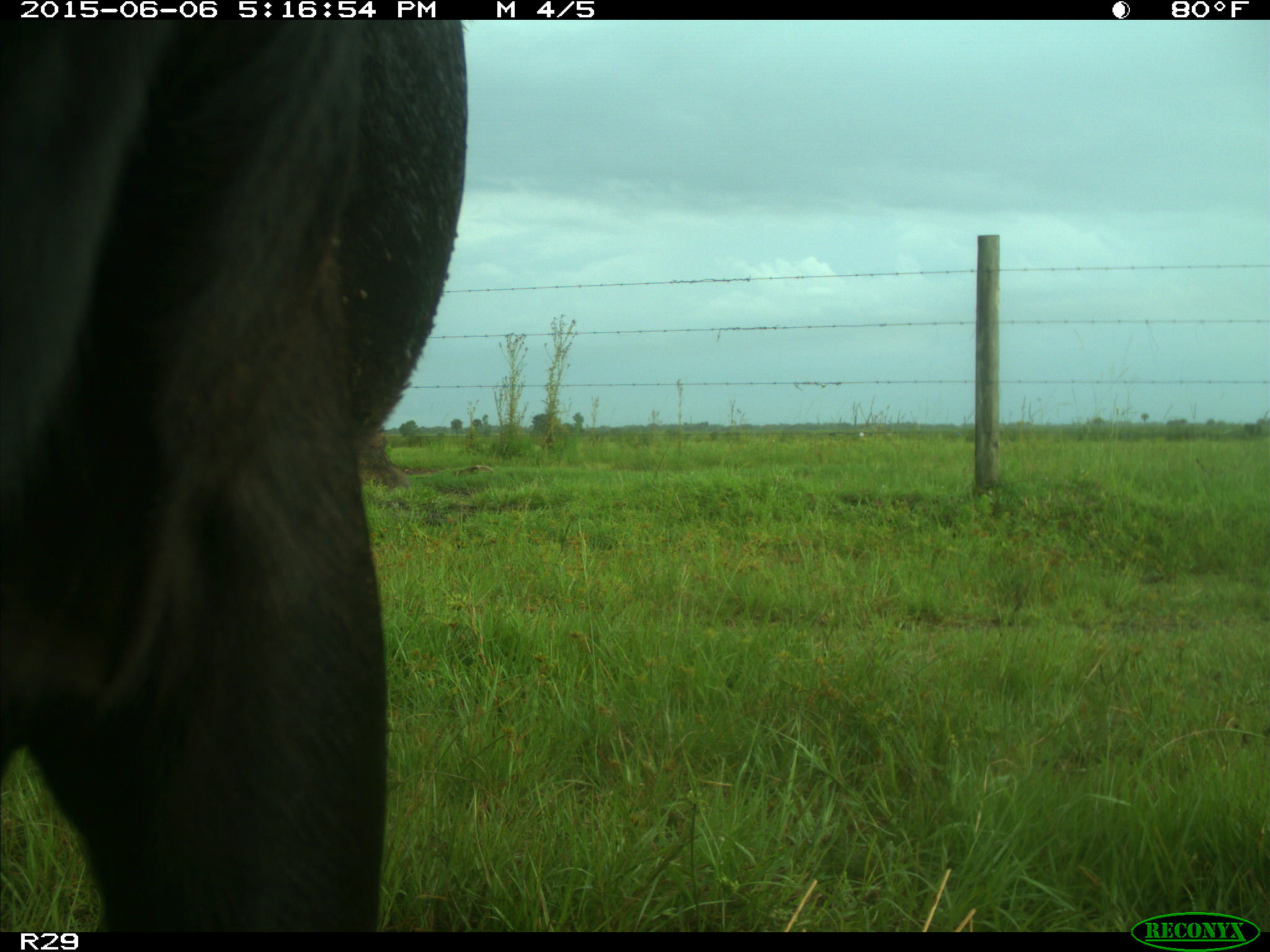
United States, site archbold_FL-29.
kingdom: Animalia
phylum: Chordata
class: Mammalia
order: Artiodactyla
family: Bovidae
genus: Bos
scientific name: Bos taurus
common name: domestic cow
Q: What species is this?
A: Bos taurus (domestic cow).